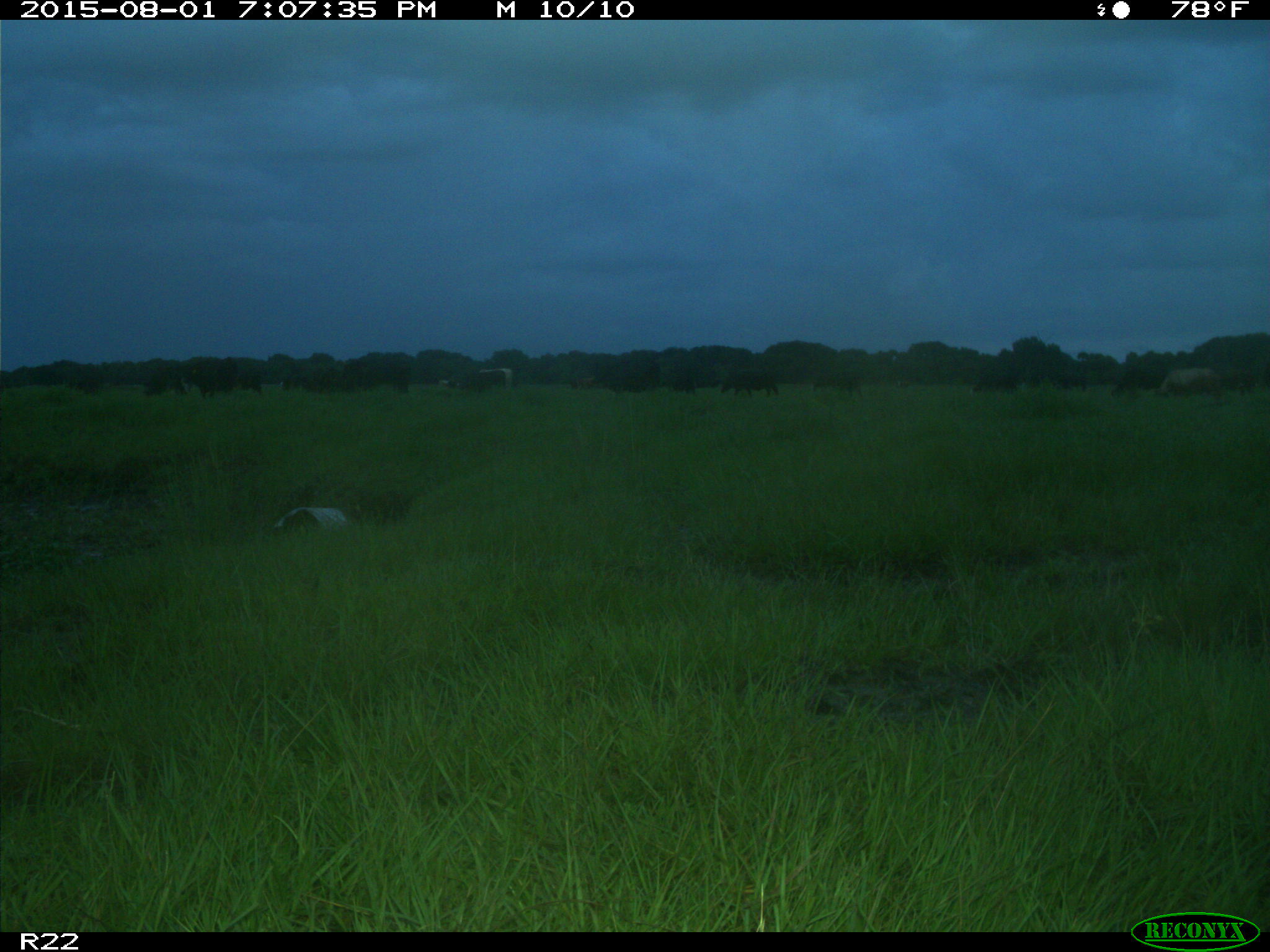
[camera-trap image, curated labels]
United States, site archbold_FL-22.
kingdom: Animalia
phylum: Chordata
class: Mammalia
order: Artiodactyla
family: Bovidae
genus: Bos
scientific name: Bos taurus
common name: domestic cow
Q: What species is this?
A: Bos taurus (domestic cow).